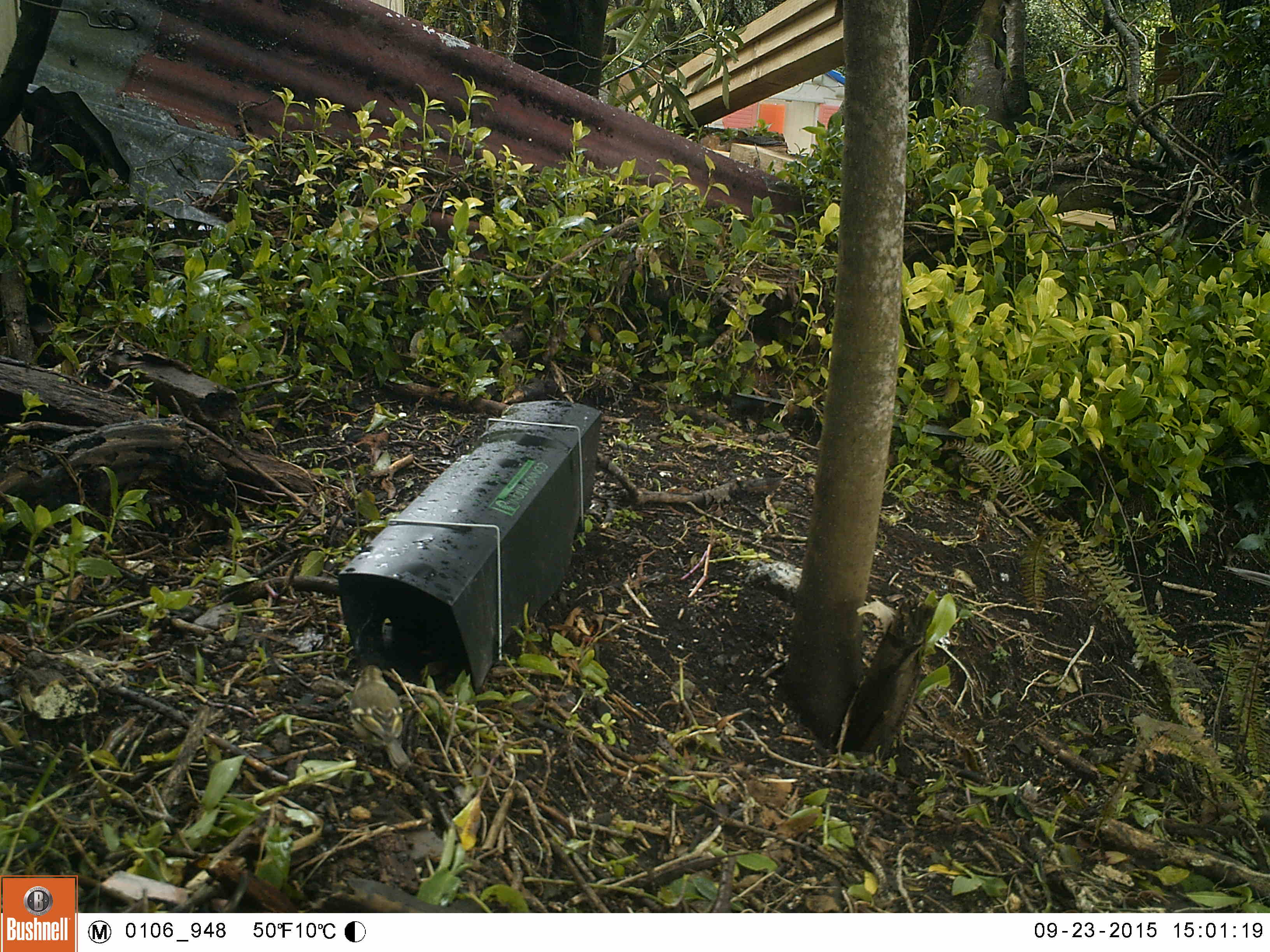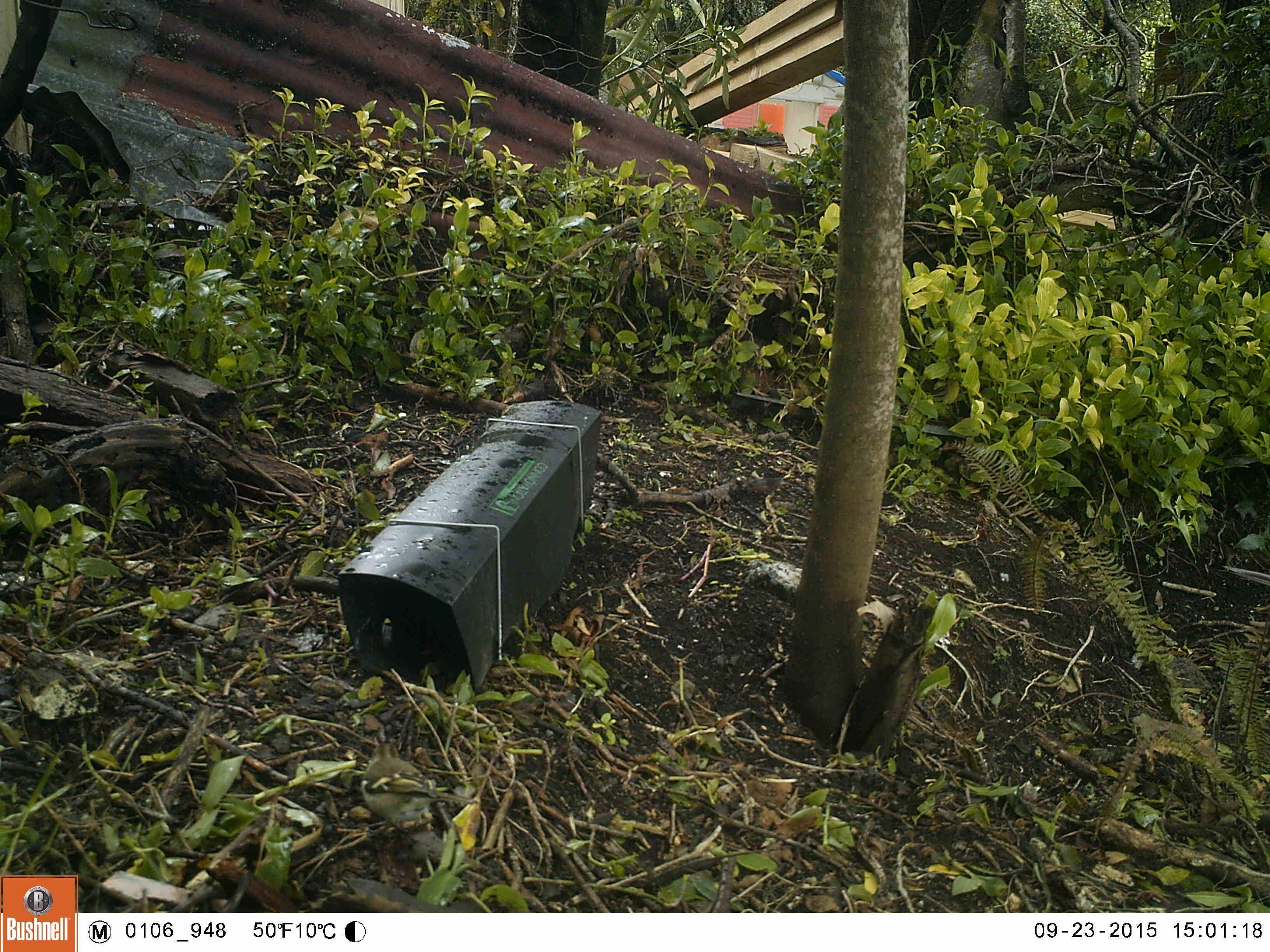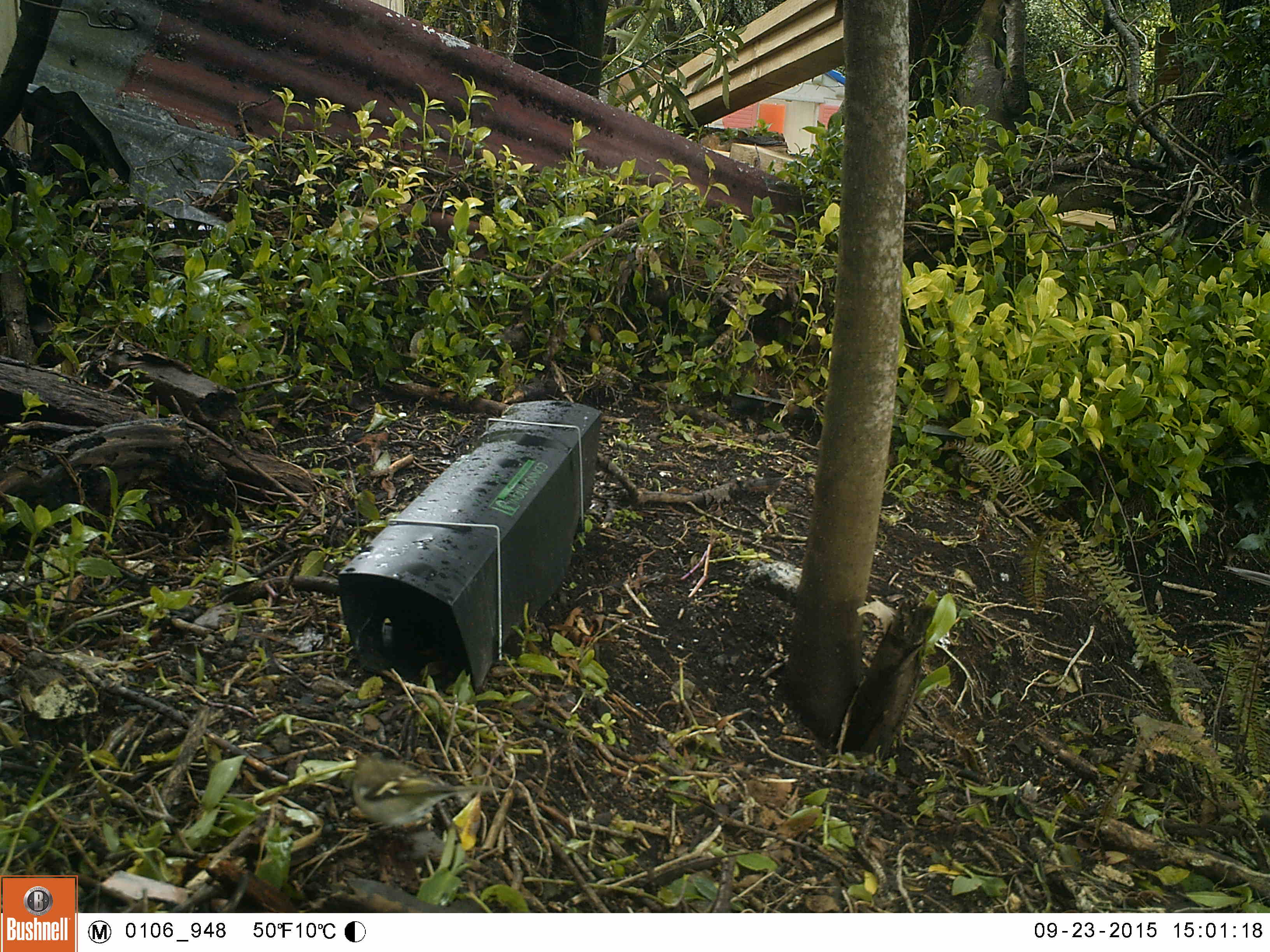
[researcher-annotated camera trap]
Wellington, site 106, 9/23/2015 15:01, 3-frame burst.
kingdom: Animalia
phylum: Chordata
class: Aves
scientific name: Aves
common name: bird